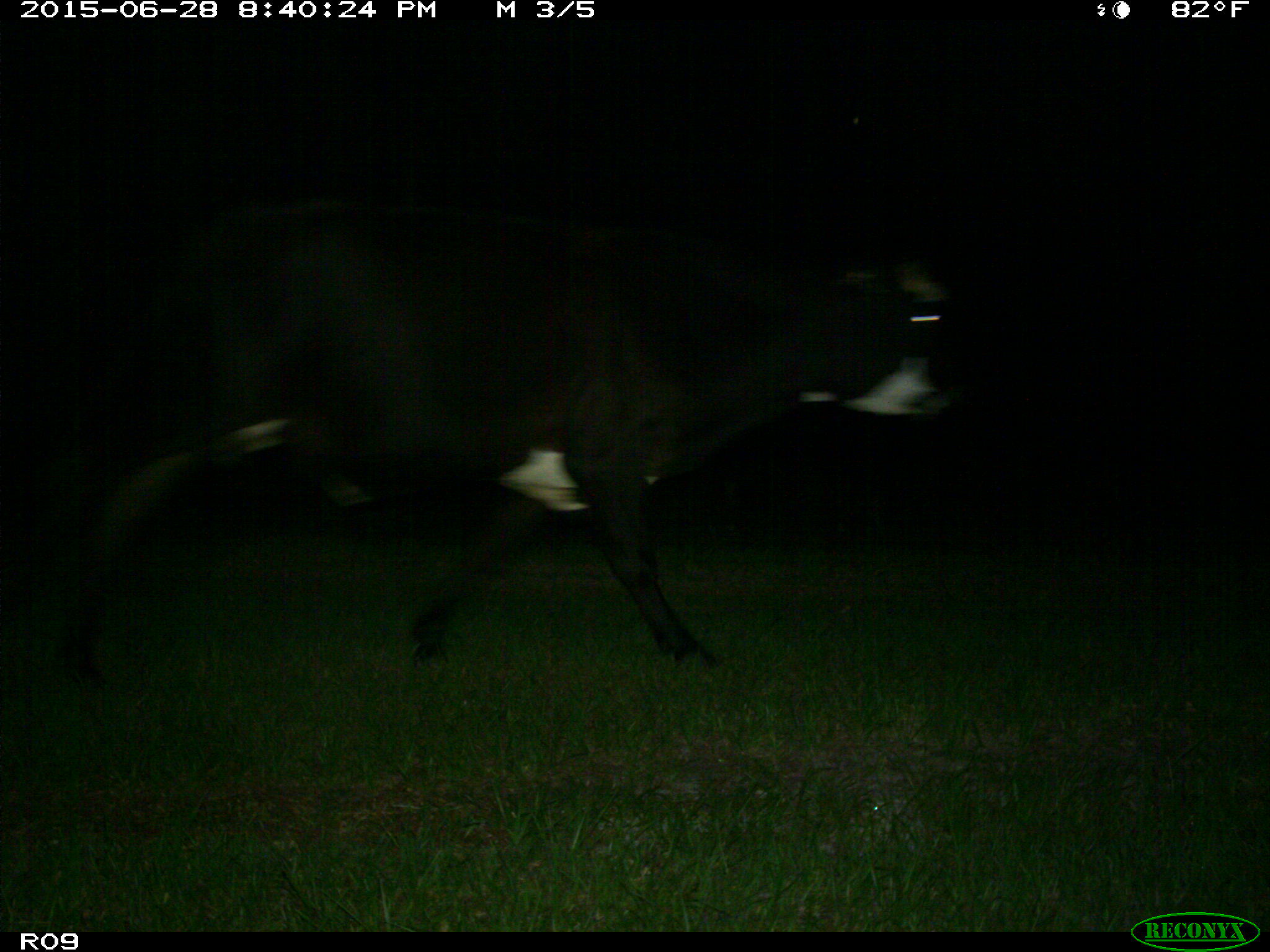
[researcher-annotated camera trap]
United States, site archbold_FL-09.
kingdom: Animalia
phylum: Chordata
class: Mammalia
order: Artiodactyla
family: Bovidae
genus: Bos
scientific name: Bos taurus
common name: domestic cow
Bos taurus (domestic cow).